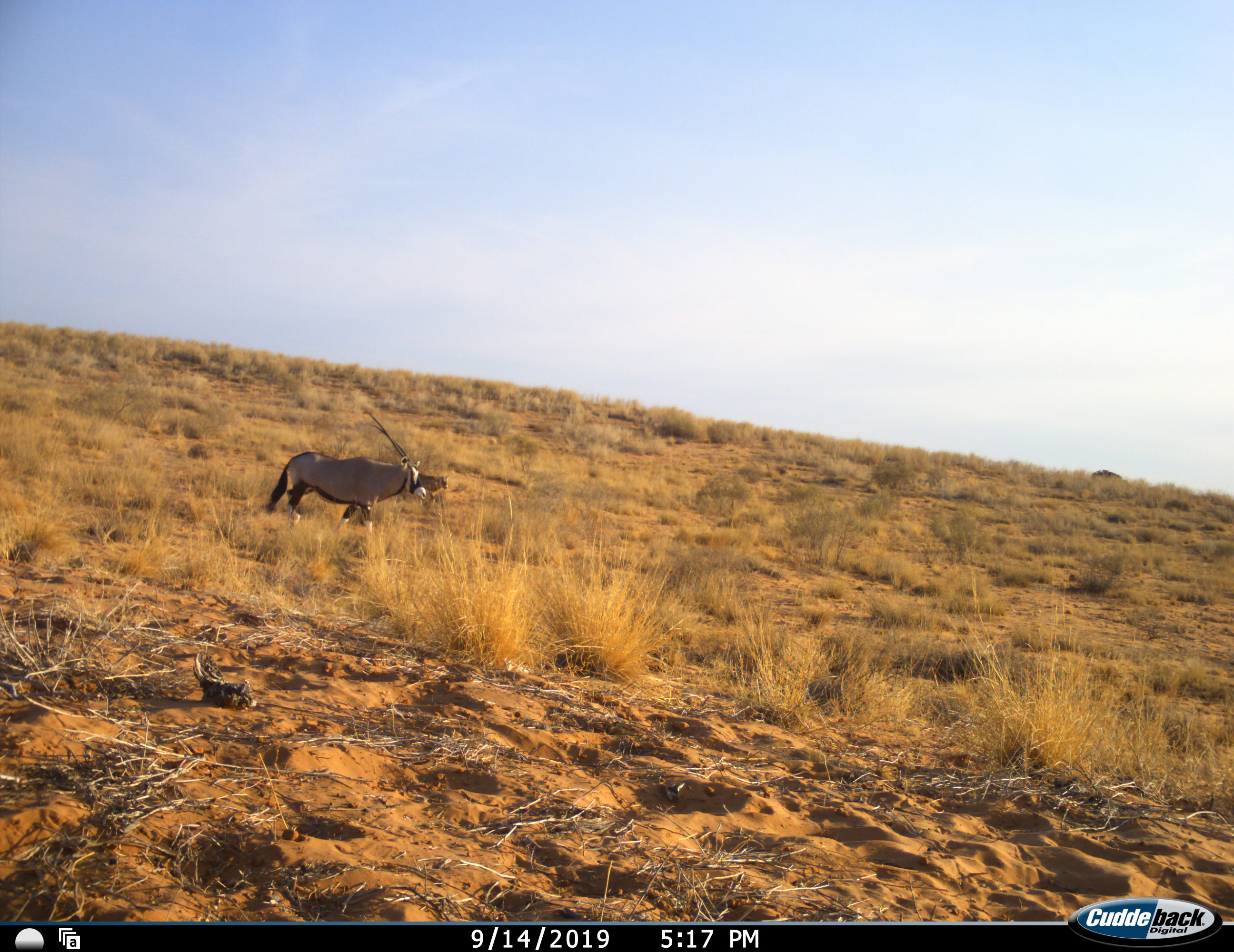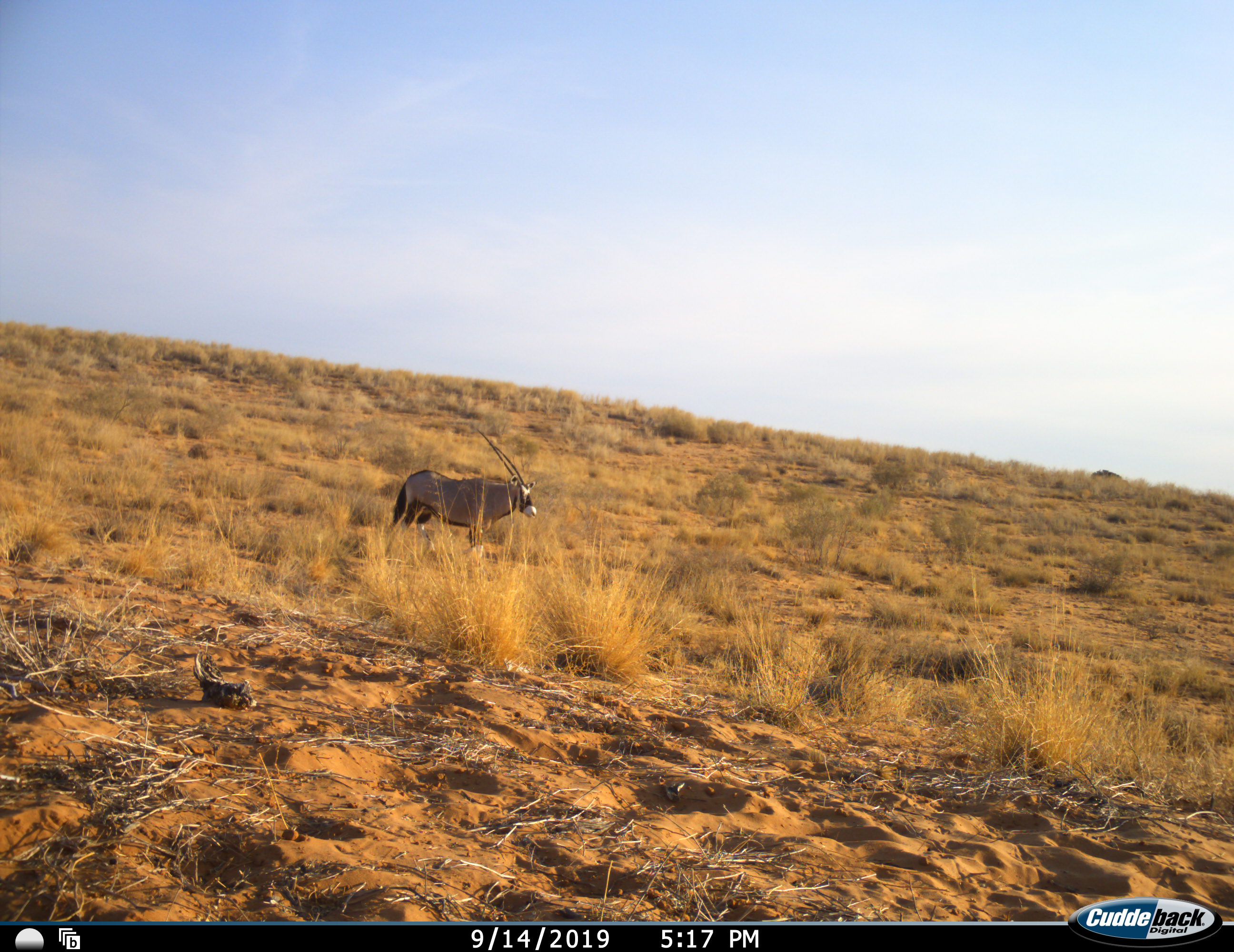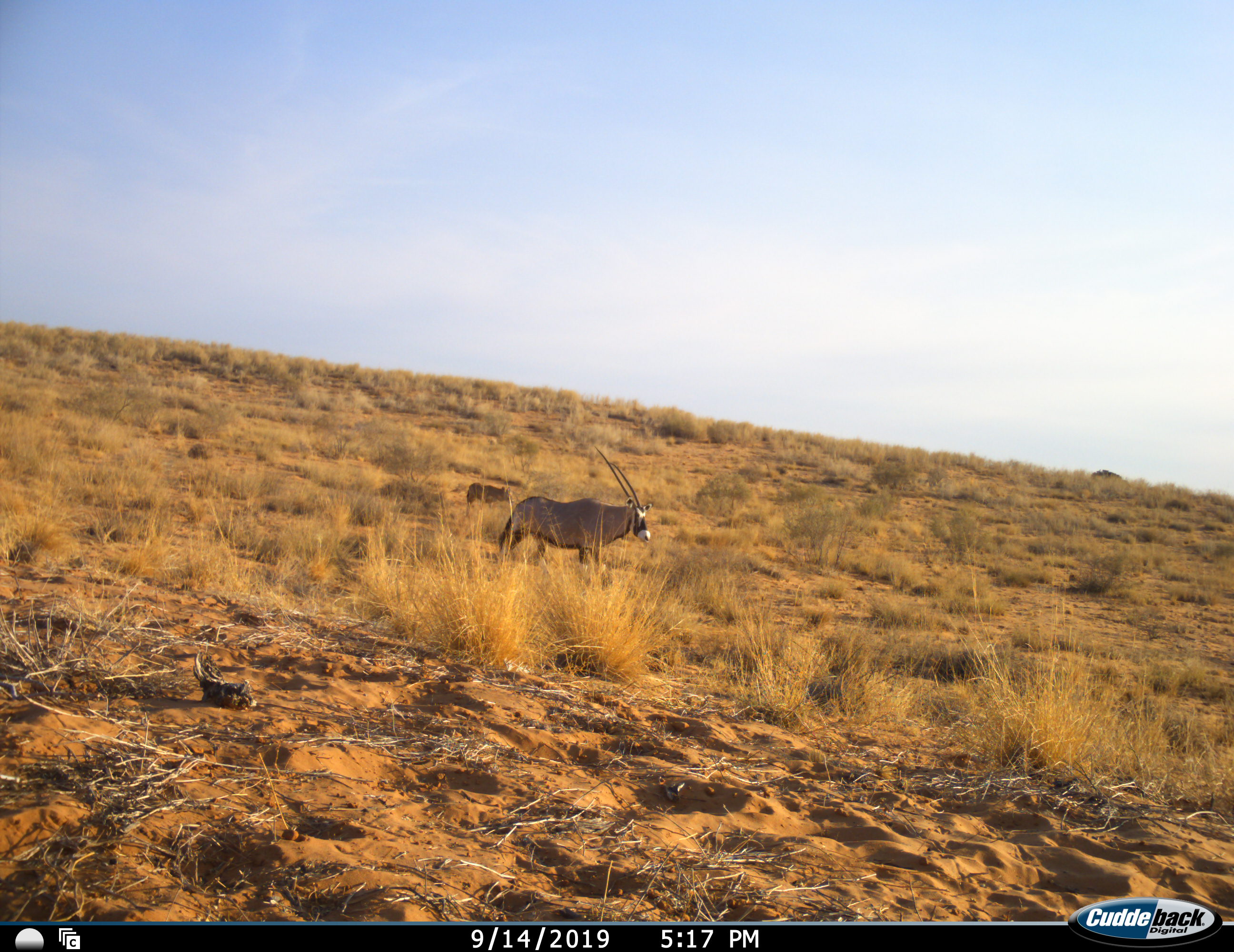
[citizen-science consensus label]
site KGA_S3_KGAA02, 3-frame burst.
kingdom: Animalia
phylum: Chordata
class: Mammalia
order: Artiodactyla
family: Bovidae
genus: Oryx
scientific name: Oryx gazella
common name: gemsbok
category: oryx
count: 1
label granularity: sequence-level